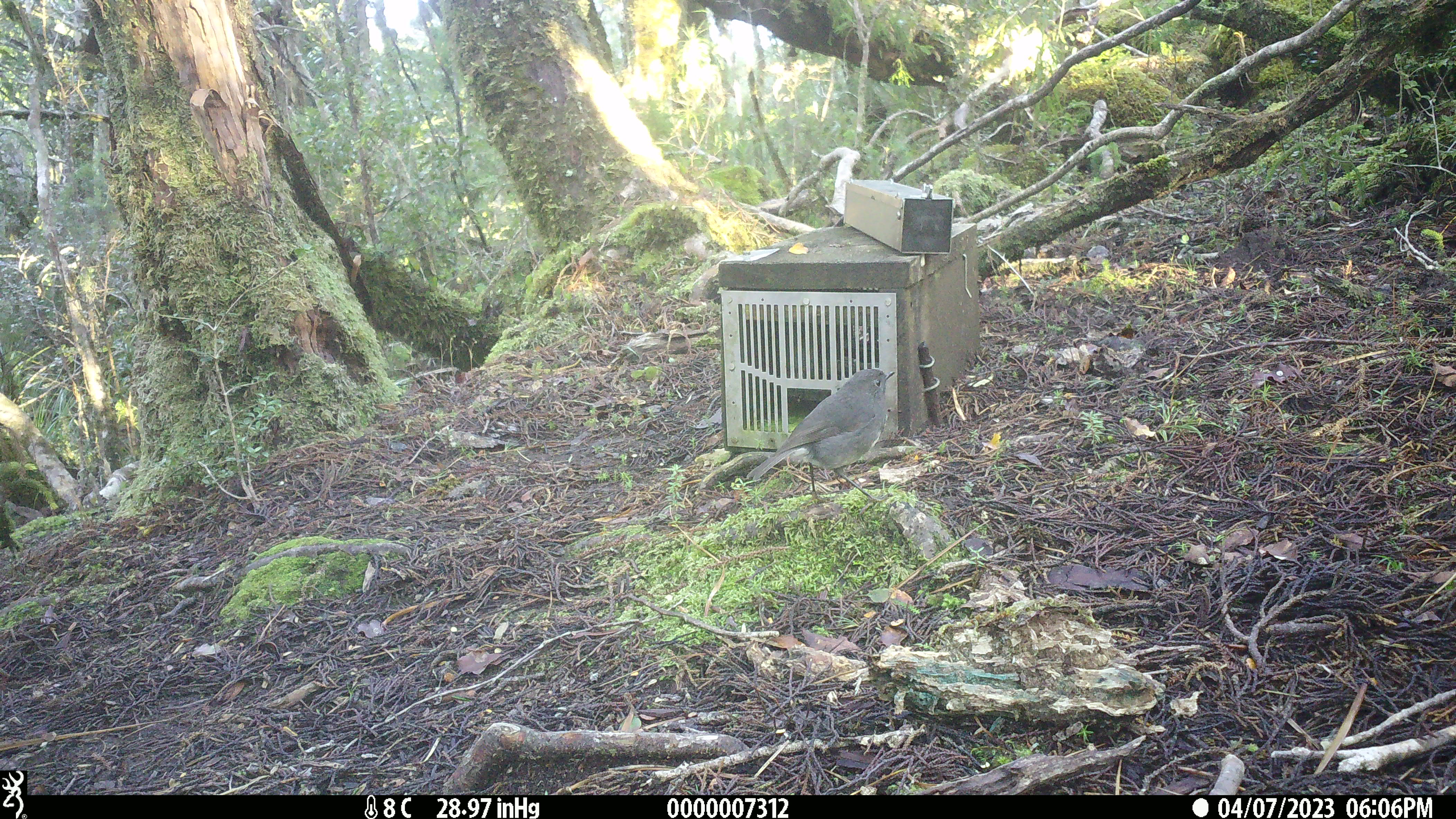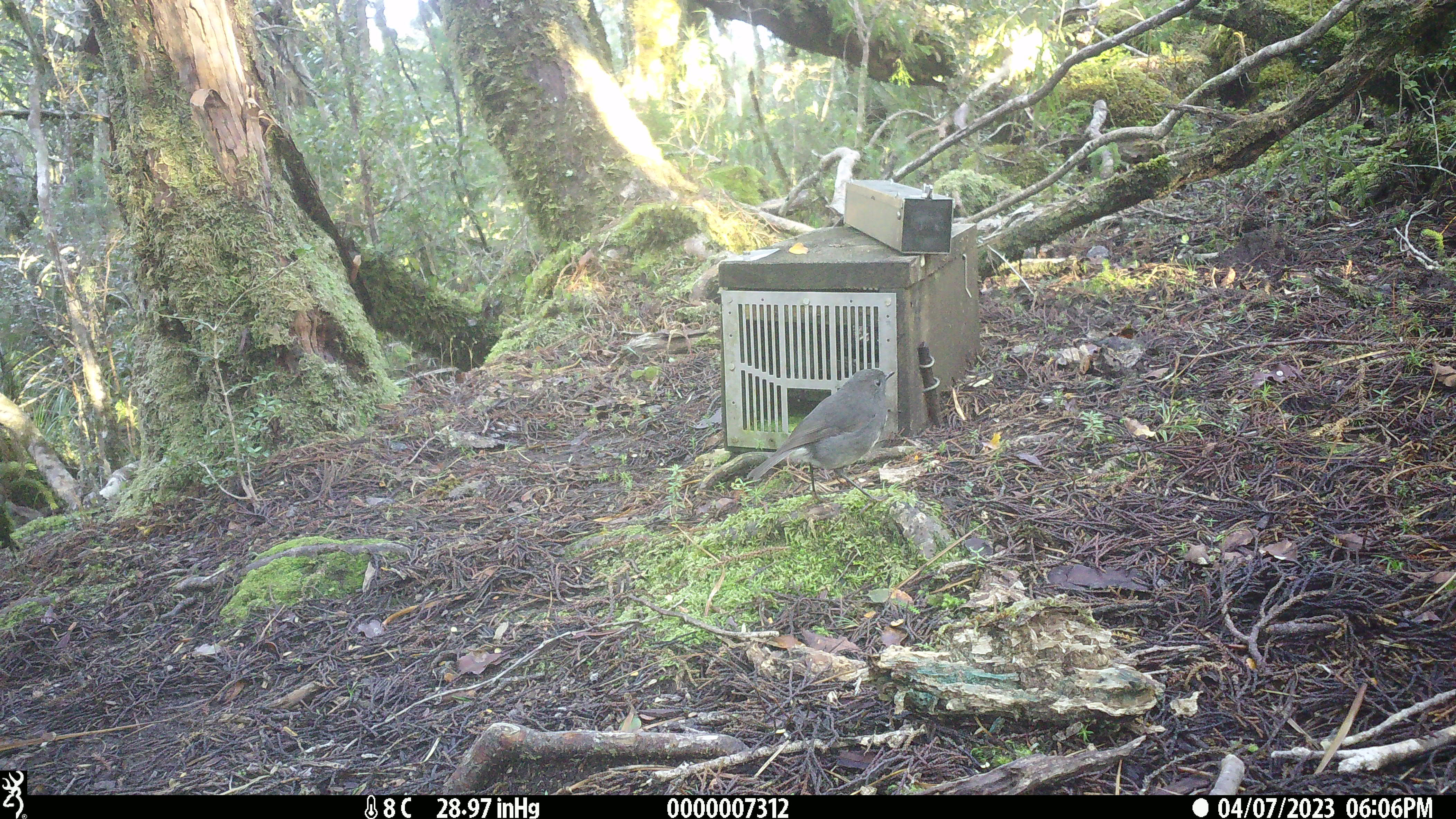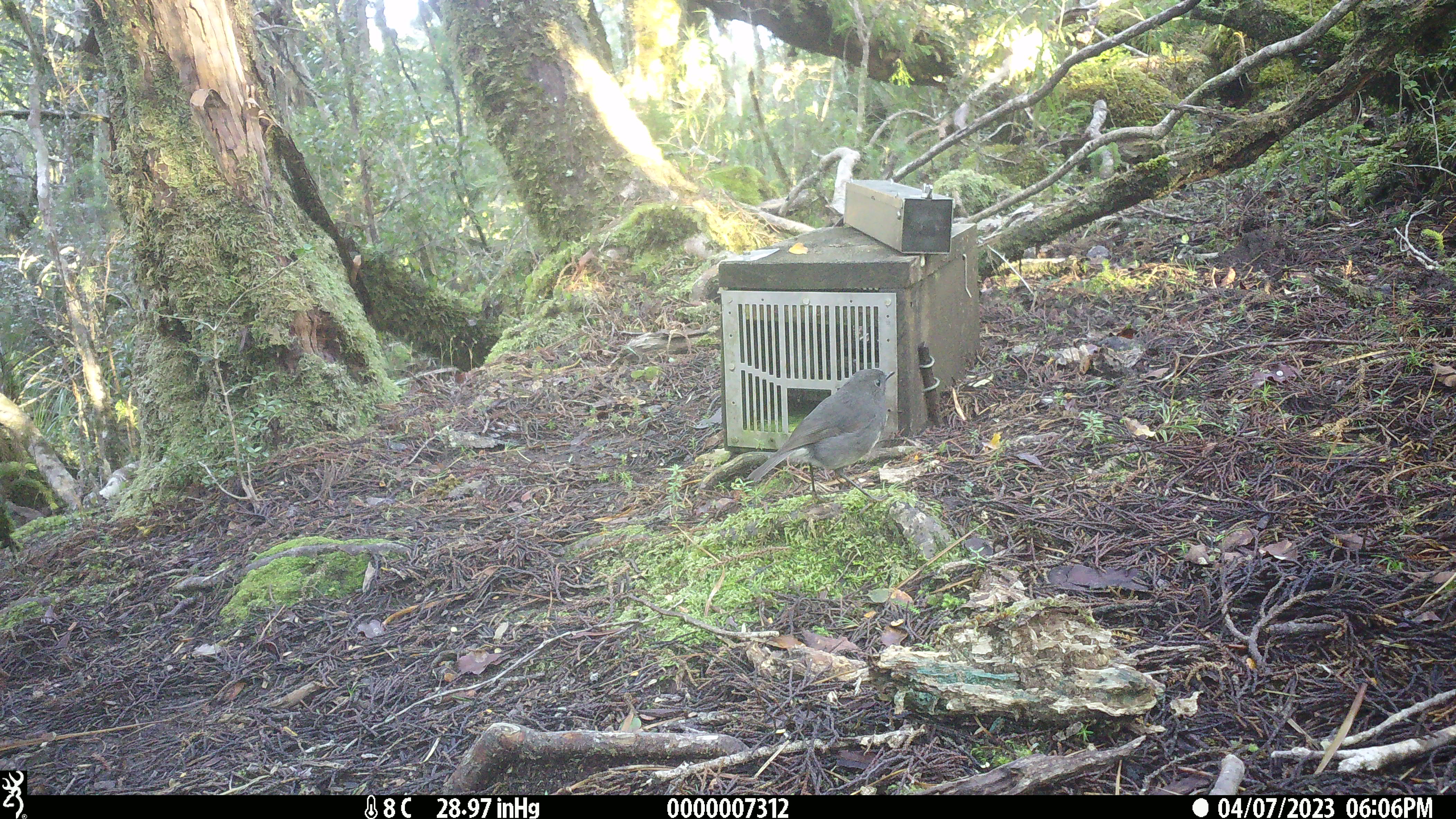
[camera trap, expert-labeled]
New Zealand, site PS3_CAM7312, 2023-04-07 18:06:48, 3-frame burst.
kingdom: Animalia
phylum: Chordata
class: Aves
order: Passeriformes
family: Petroicidae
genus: Petroica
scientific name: Petroica australis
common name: new zealand robin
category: robin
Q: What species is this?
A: Robin (new zealand robin) (Petroica australis).